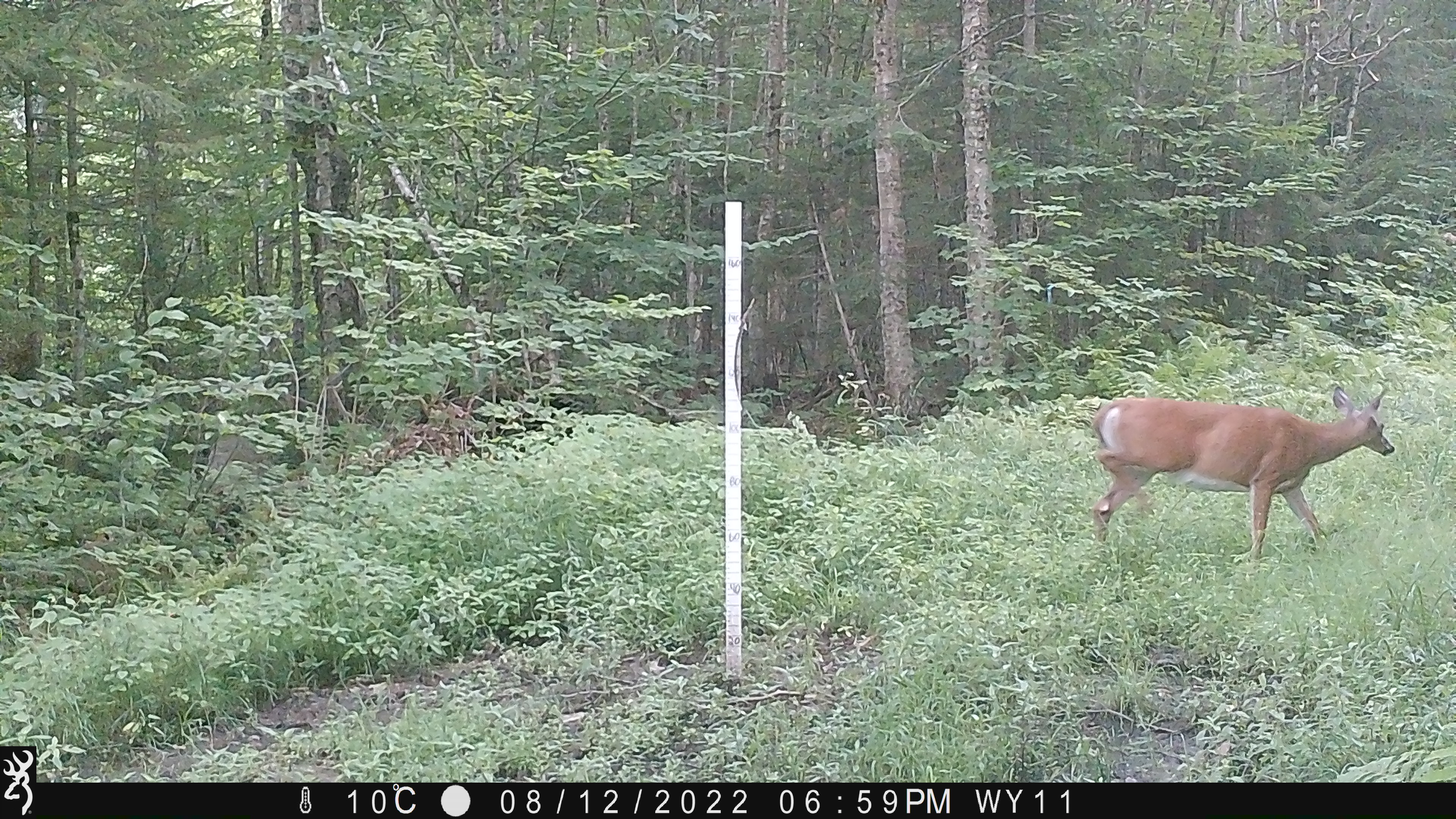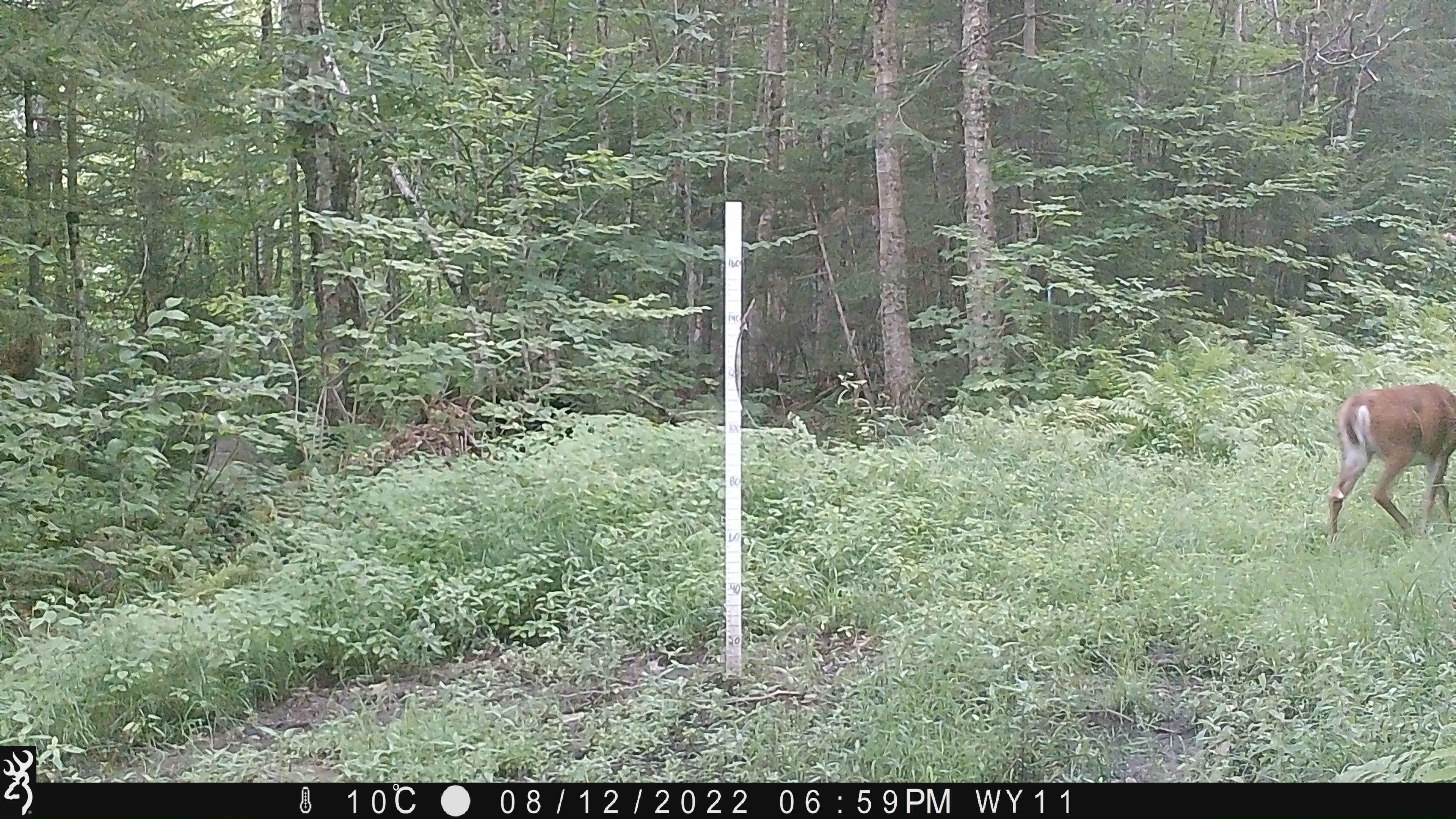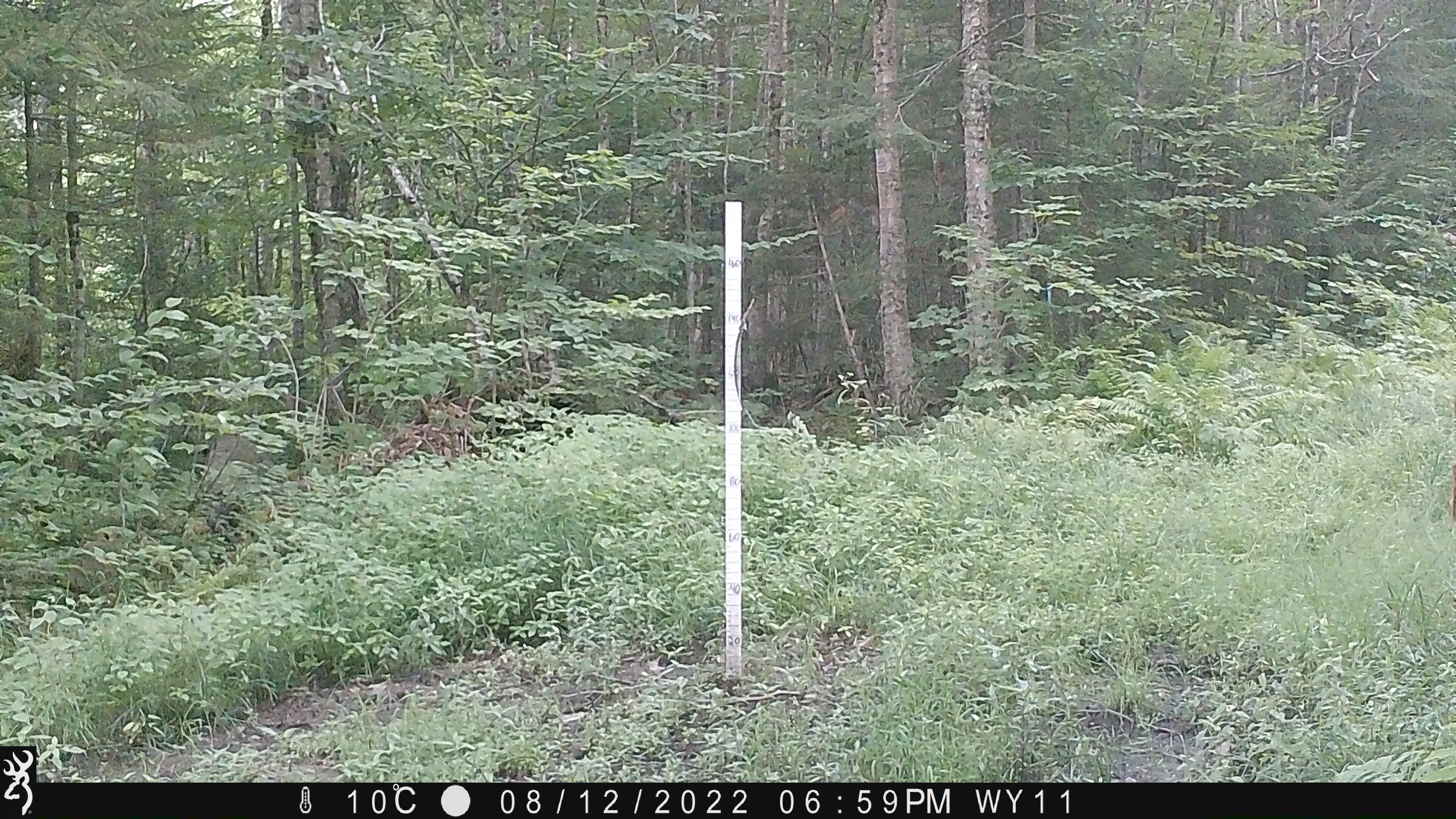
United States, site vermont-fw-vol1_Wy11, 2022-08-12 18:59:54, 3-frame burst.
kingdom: Animalia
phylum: Chordata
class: Mammalia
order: Artiodactyla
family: Cervidae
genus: Odocoileus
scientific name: Odocoileus virginianus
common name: white-tailed deer